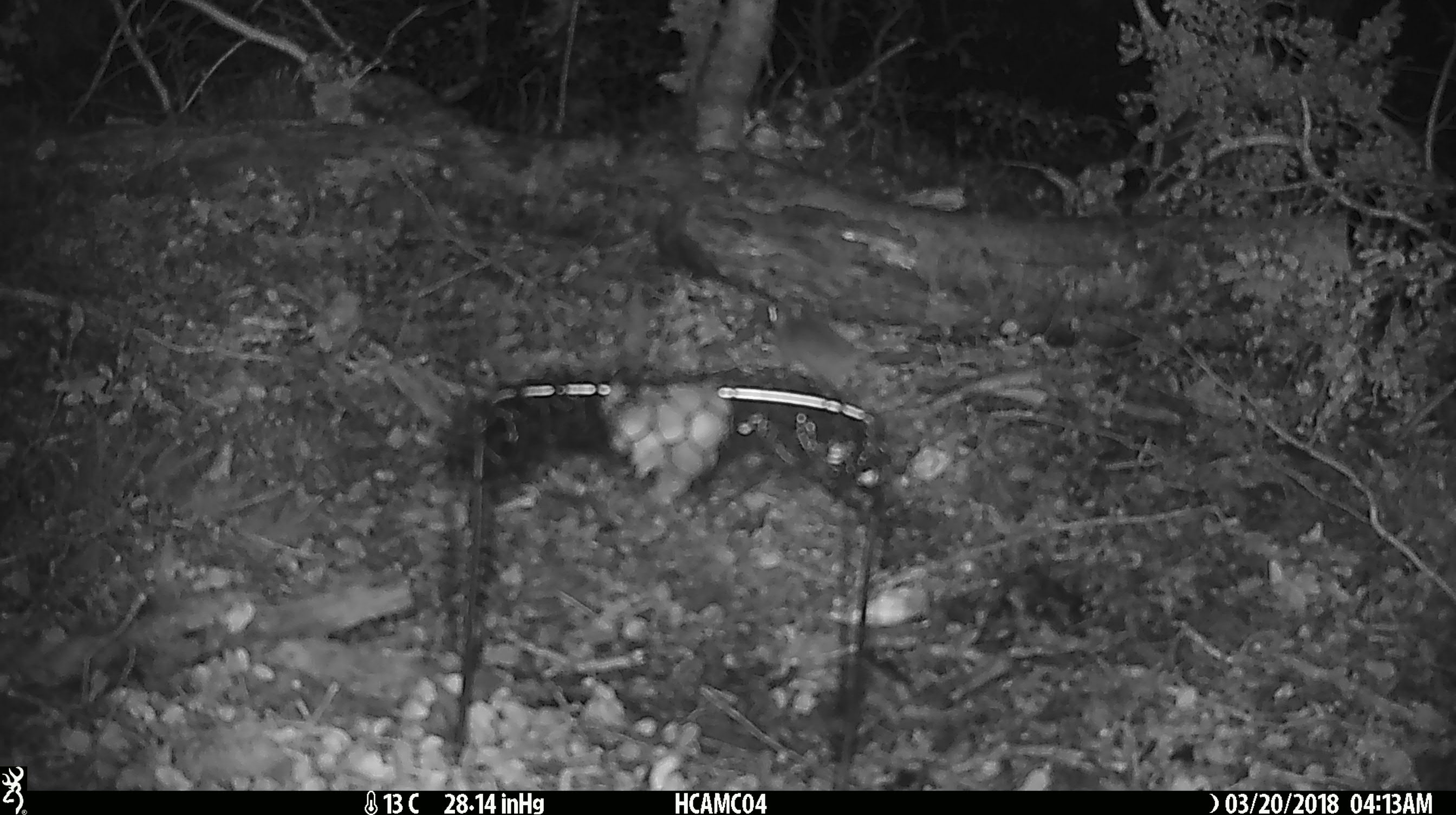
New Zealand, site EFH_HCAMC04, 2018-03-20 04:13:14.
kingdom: Animalia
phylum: Chordata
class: Mammalia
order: Rodentia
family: Muridae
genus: Mus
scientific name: Mus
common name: mouse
Mouse (Mus).